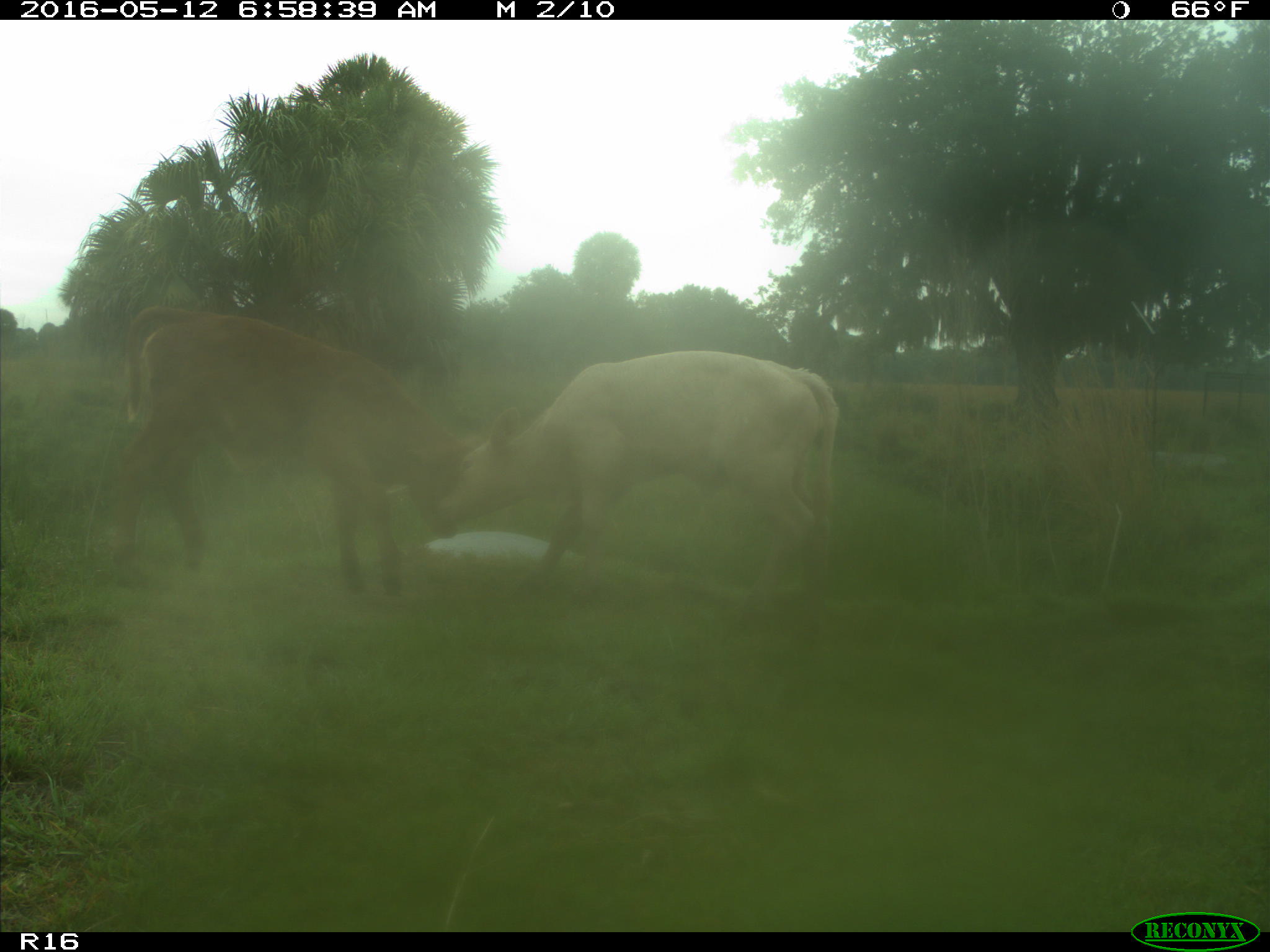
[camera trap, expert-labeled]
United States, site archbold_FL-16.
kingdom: Animalia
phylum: Chordata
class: Mammalia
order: Artiodactyla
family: Bovidae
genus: Bos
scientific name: Bos taurus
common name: domestic cow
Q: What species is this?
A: Bos taurus (domestic cow).